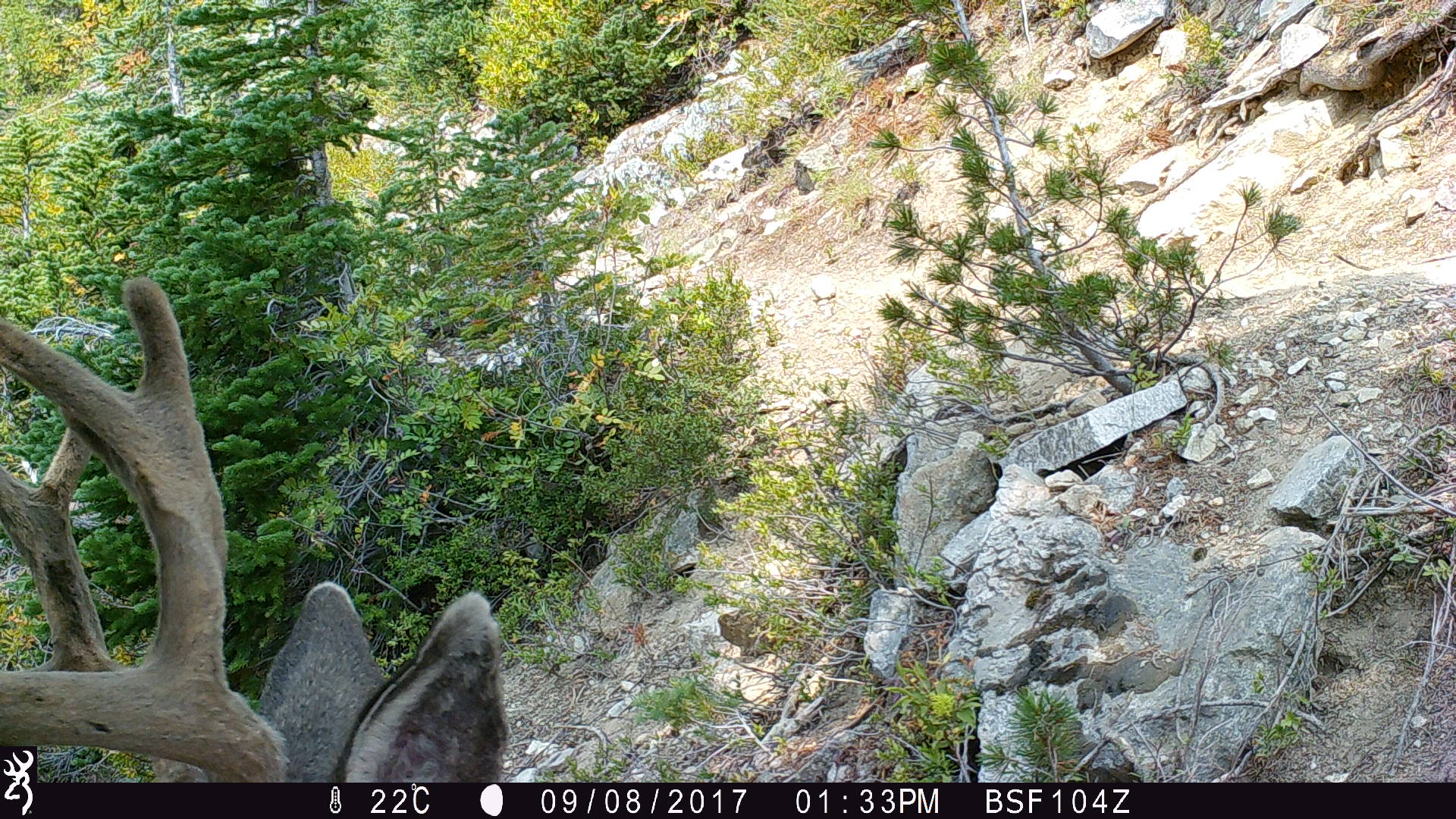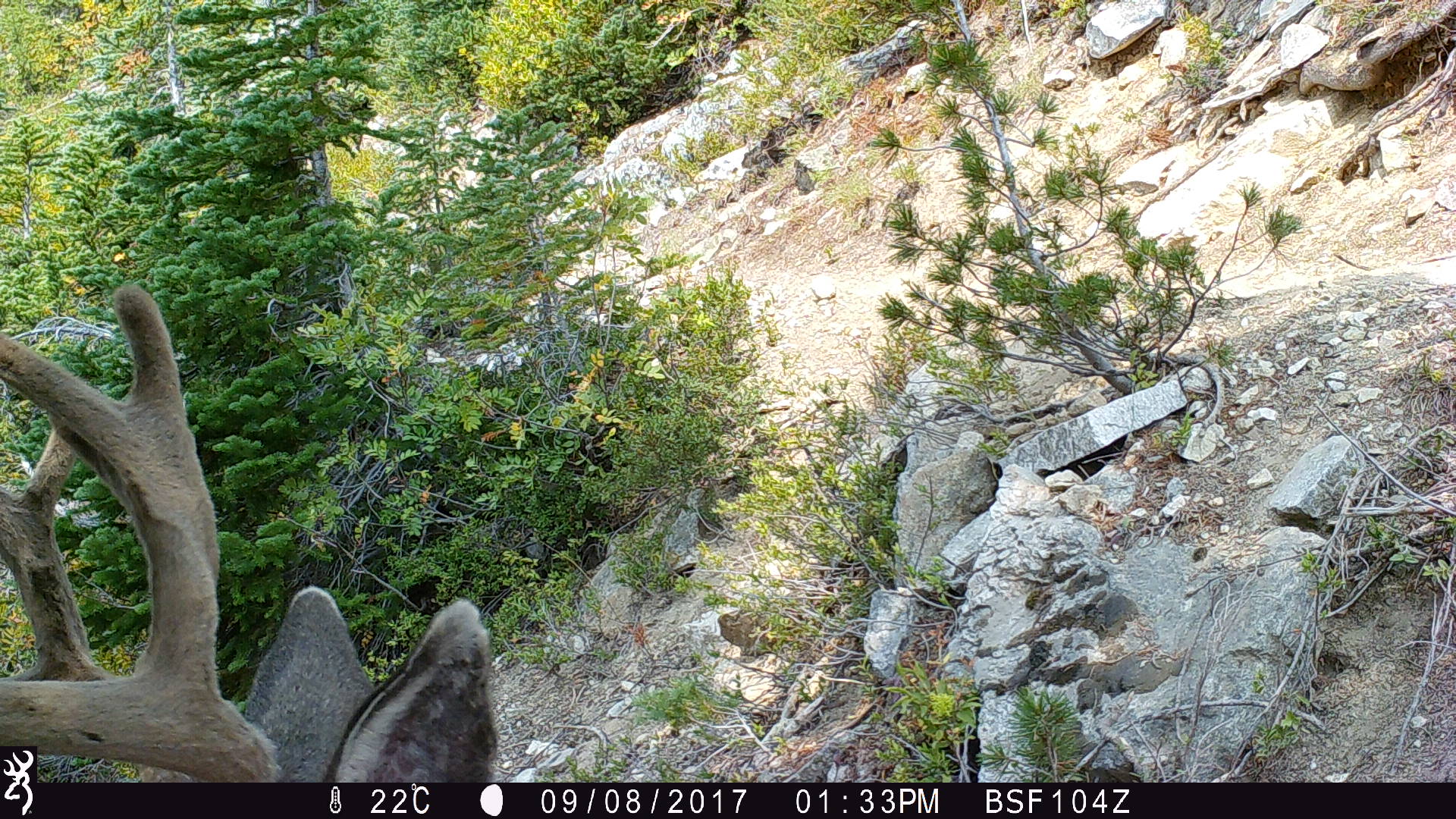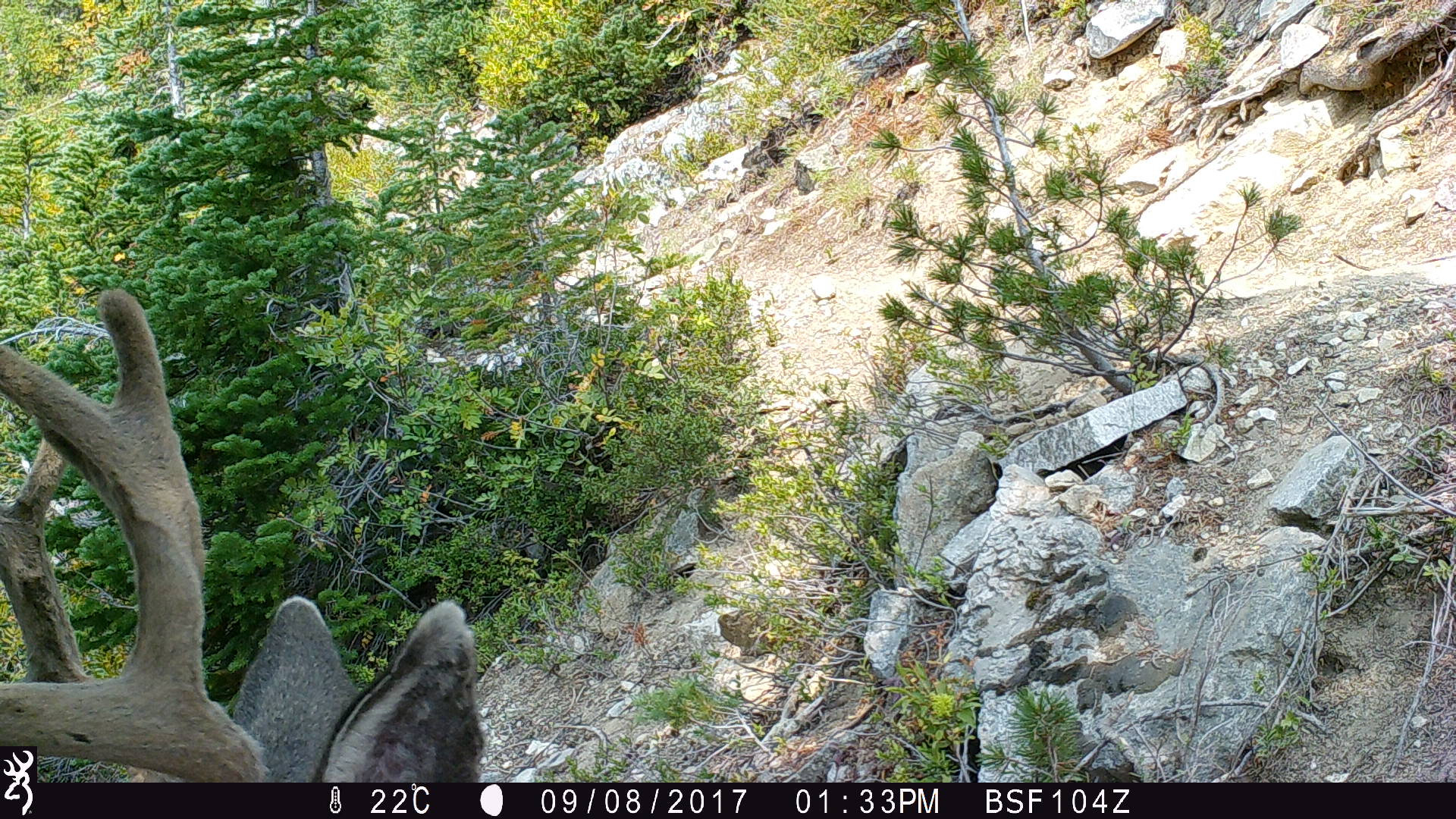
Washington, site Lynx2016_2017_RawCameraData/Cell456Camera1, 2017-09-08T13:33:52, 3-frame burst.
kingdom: Animalia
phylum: Chordata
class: Mammalia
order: Artiodactyla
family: Cervidae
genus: Odocoileus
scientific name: Odocoileus hemionus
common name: mule deer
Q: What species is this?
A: Odocoileus hemionus (mule deer).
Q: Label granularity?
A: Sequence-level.